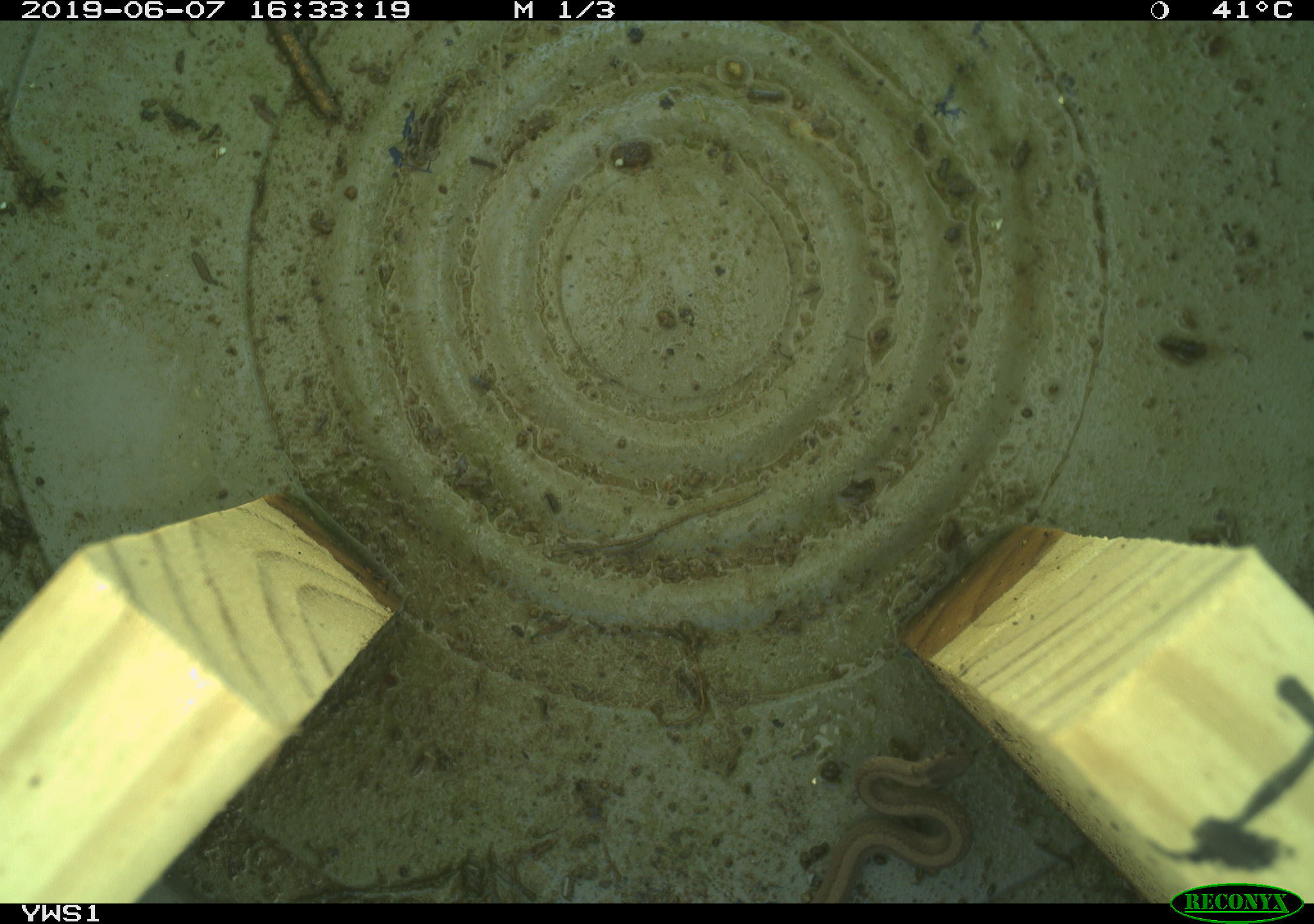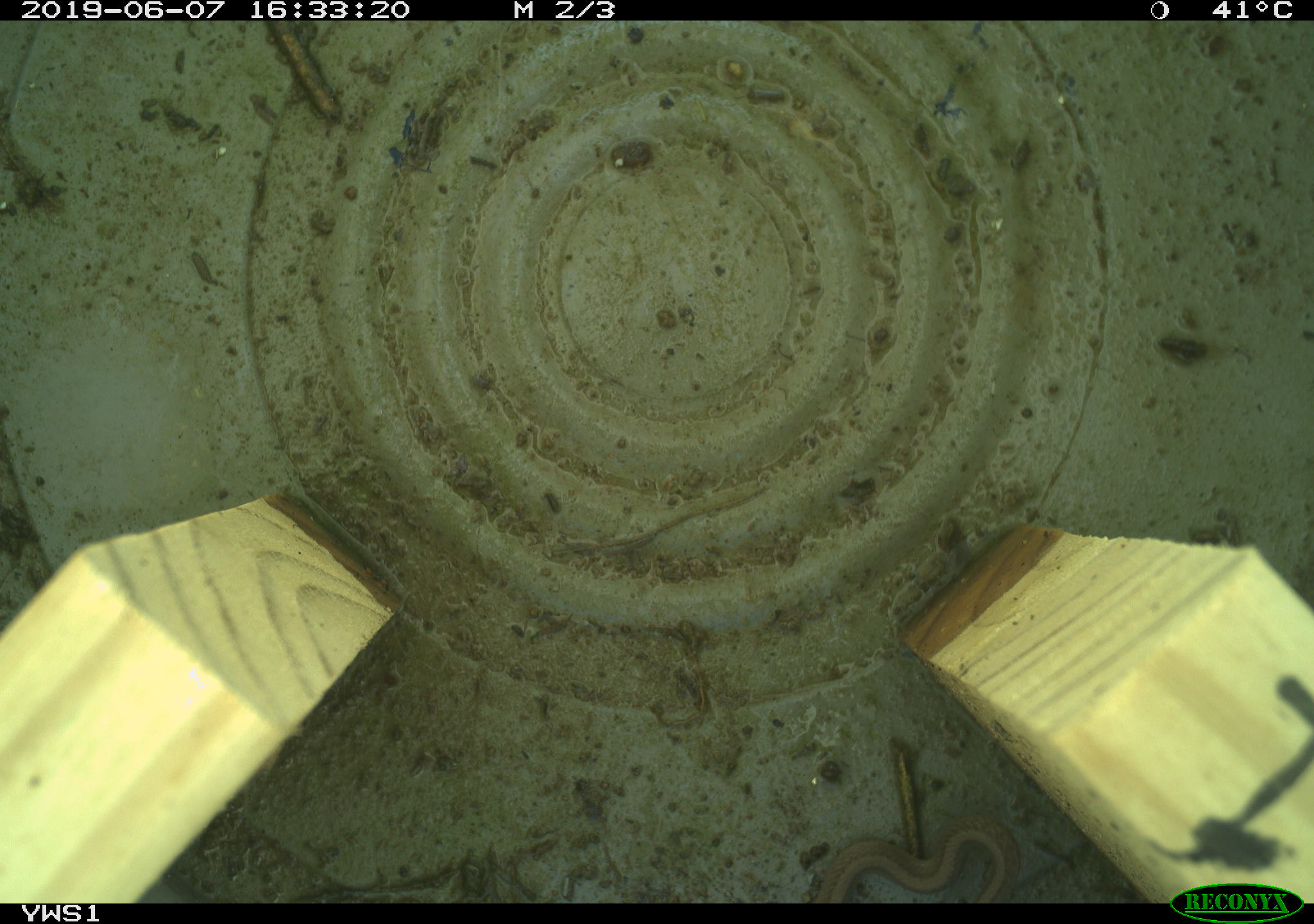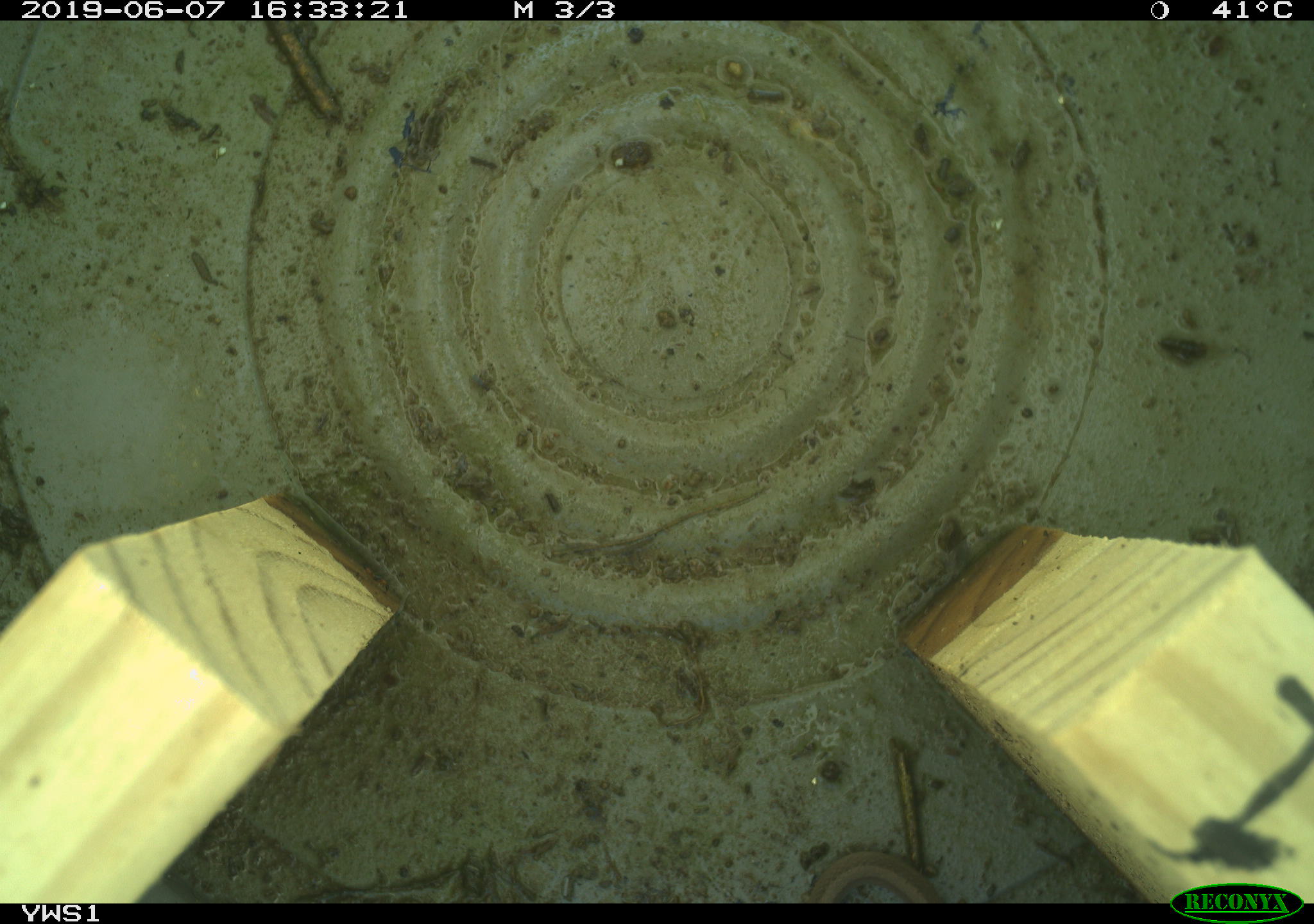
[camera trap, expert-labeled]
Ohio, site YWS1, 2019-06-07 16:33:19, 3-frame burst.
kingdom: Animalia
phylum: Chordata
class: Reptilia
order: Squamata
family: Colubridae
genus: Storeria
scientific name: Storeria dekayi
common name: dekay's brownsnake